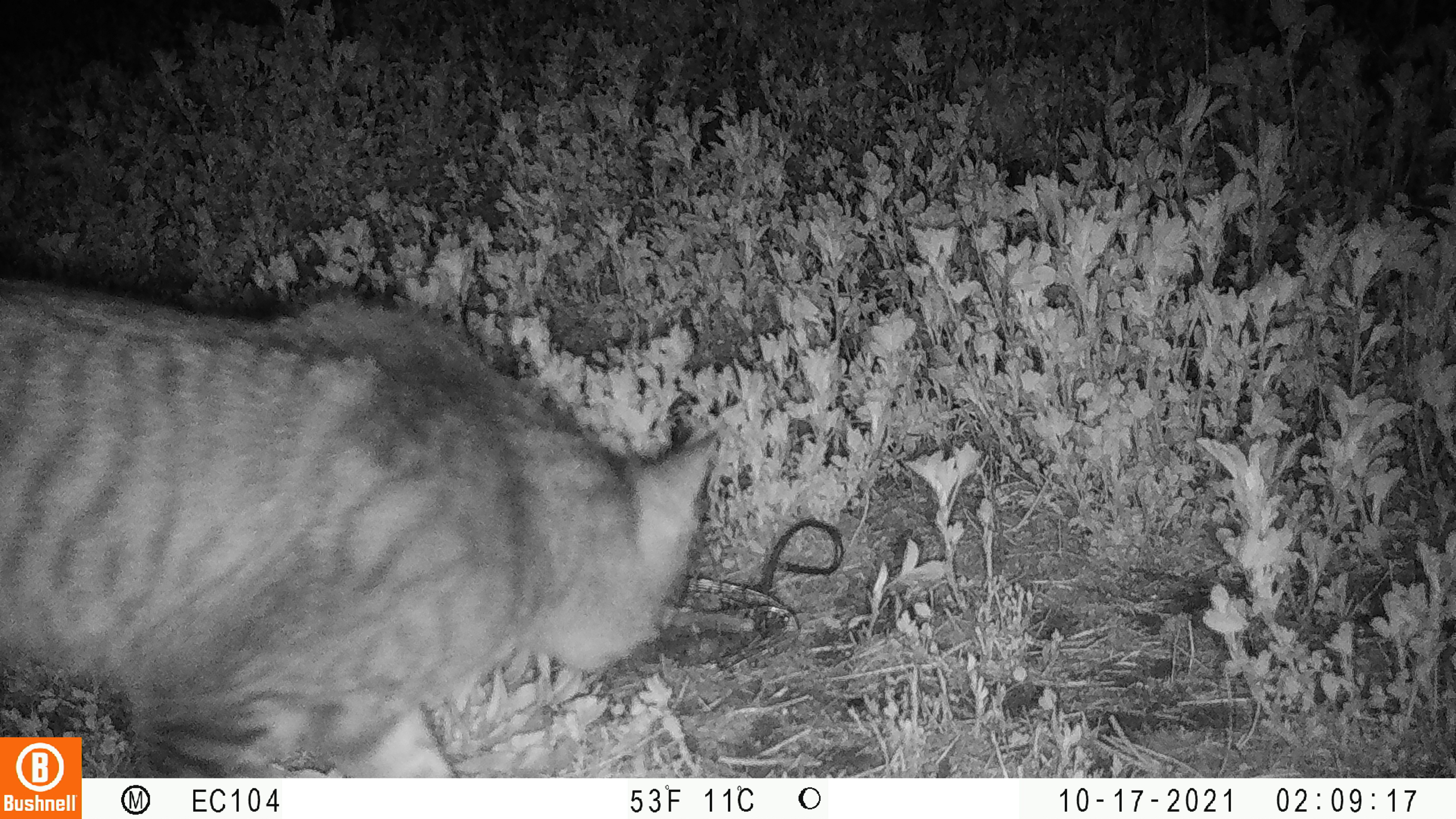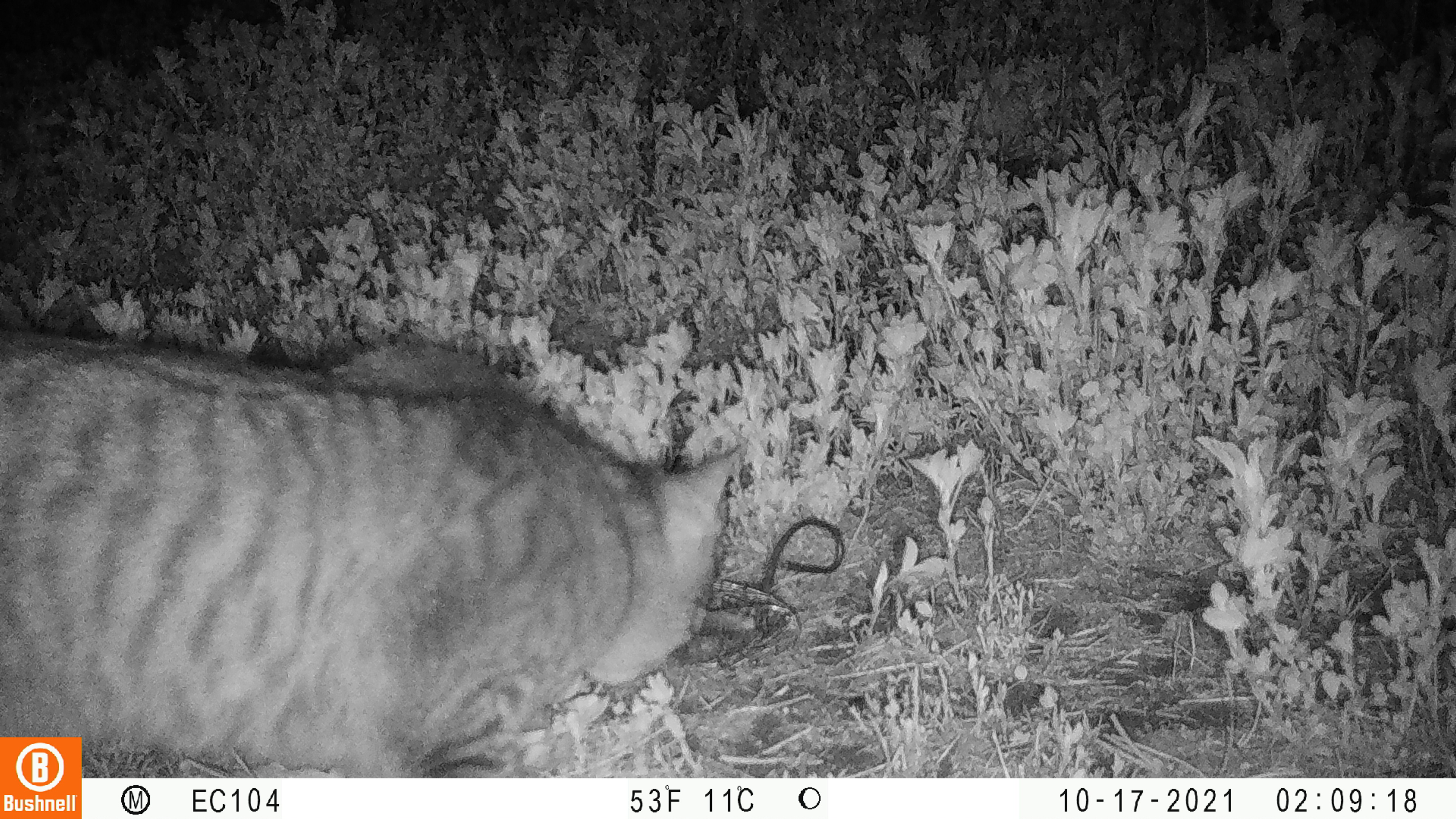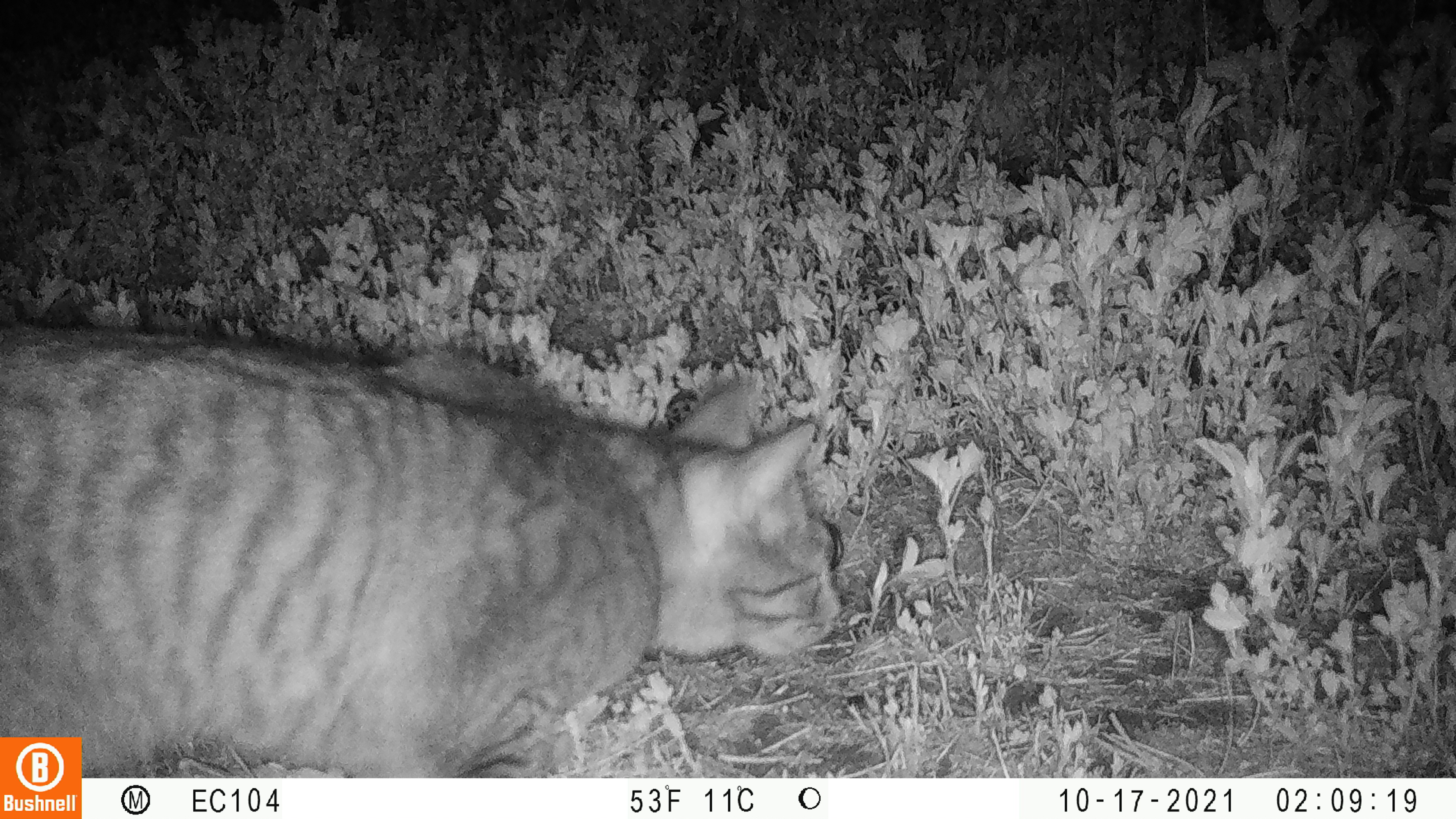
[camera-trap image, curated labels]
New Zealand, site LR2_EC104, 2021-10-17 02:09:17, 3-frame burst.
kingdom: Animalia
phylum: Chordata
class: Mammalia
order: Carnivora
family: Felidae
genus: Felis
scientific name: Felis catus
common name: domestic cat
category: cat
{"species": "cat (domestic cat) (Felis catus)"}